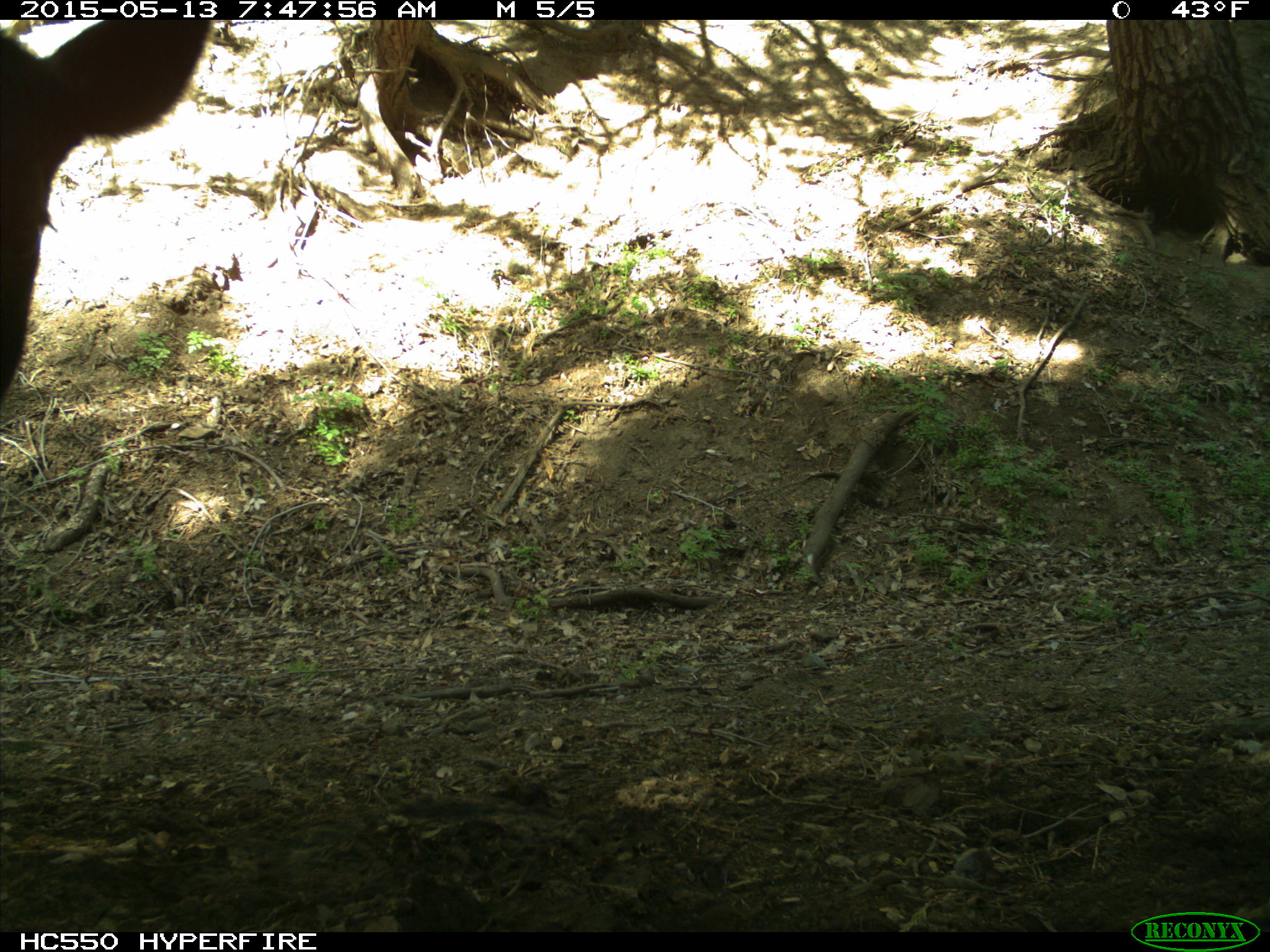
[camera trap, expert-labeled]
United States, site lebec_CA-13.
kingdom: Animalia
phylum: Chordata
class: Mammalia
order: Artiodactyla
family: Bovidae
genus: Bos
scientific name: Bos taurus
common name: domestic cow